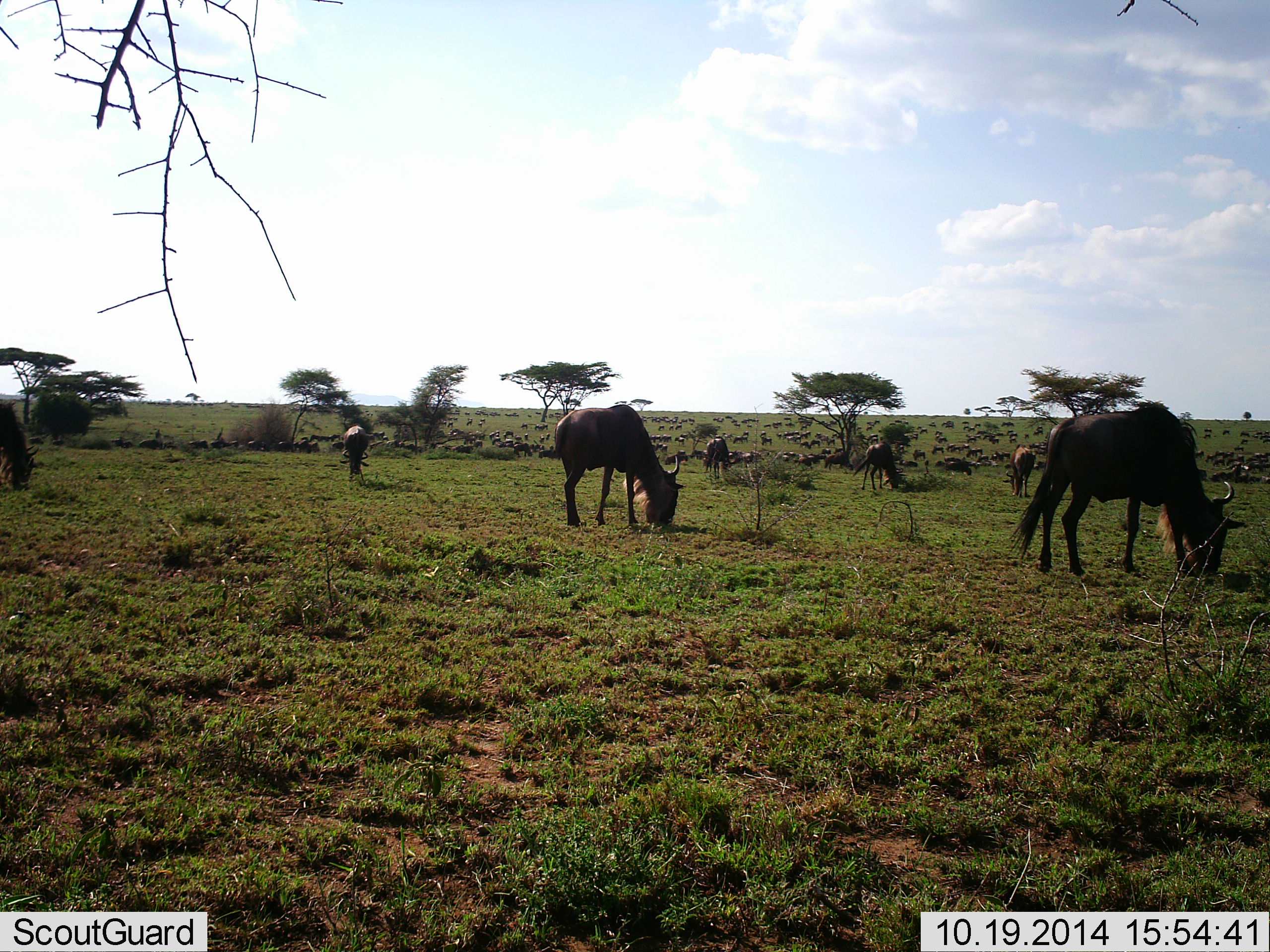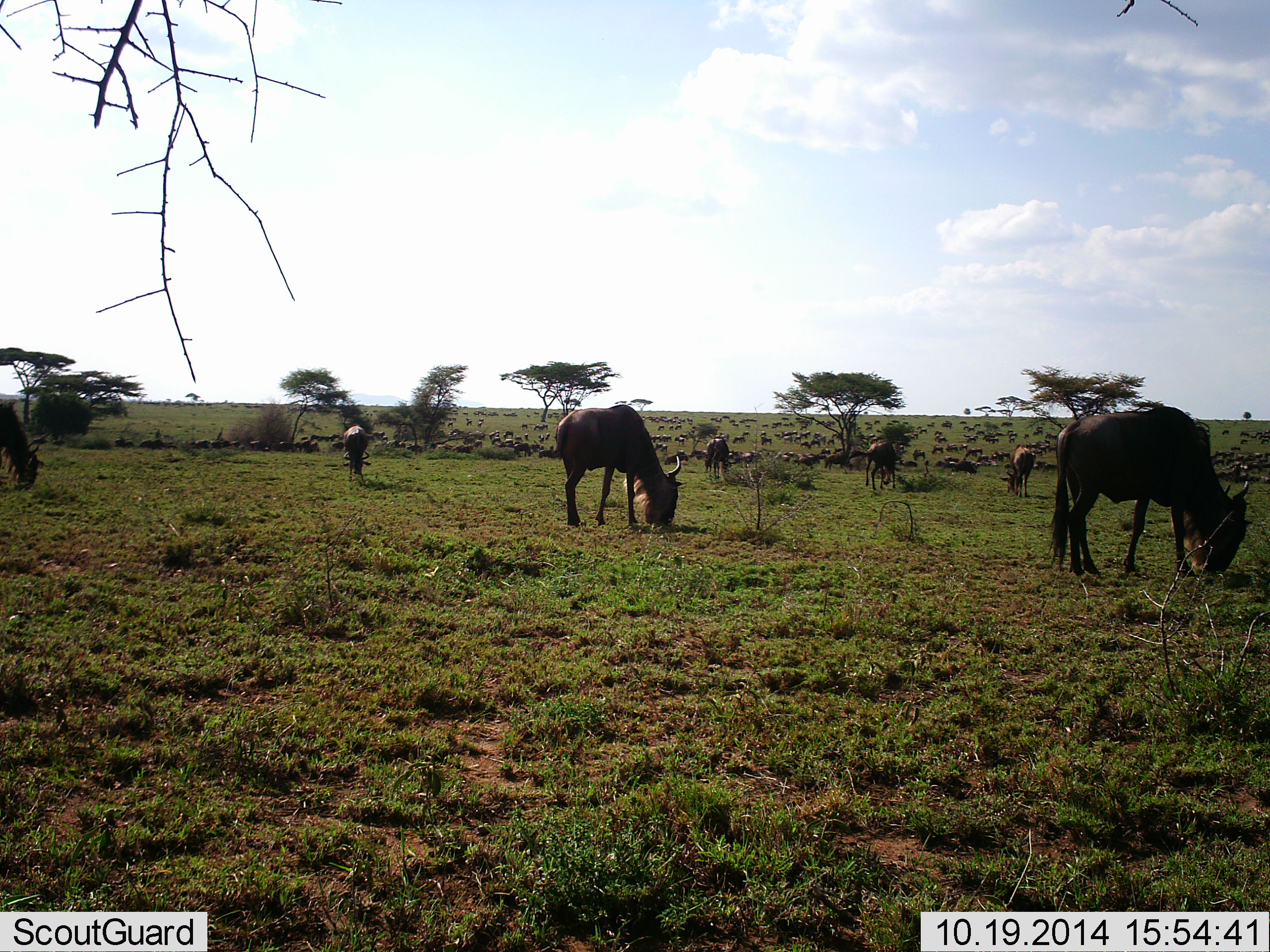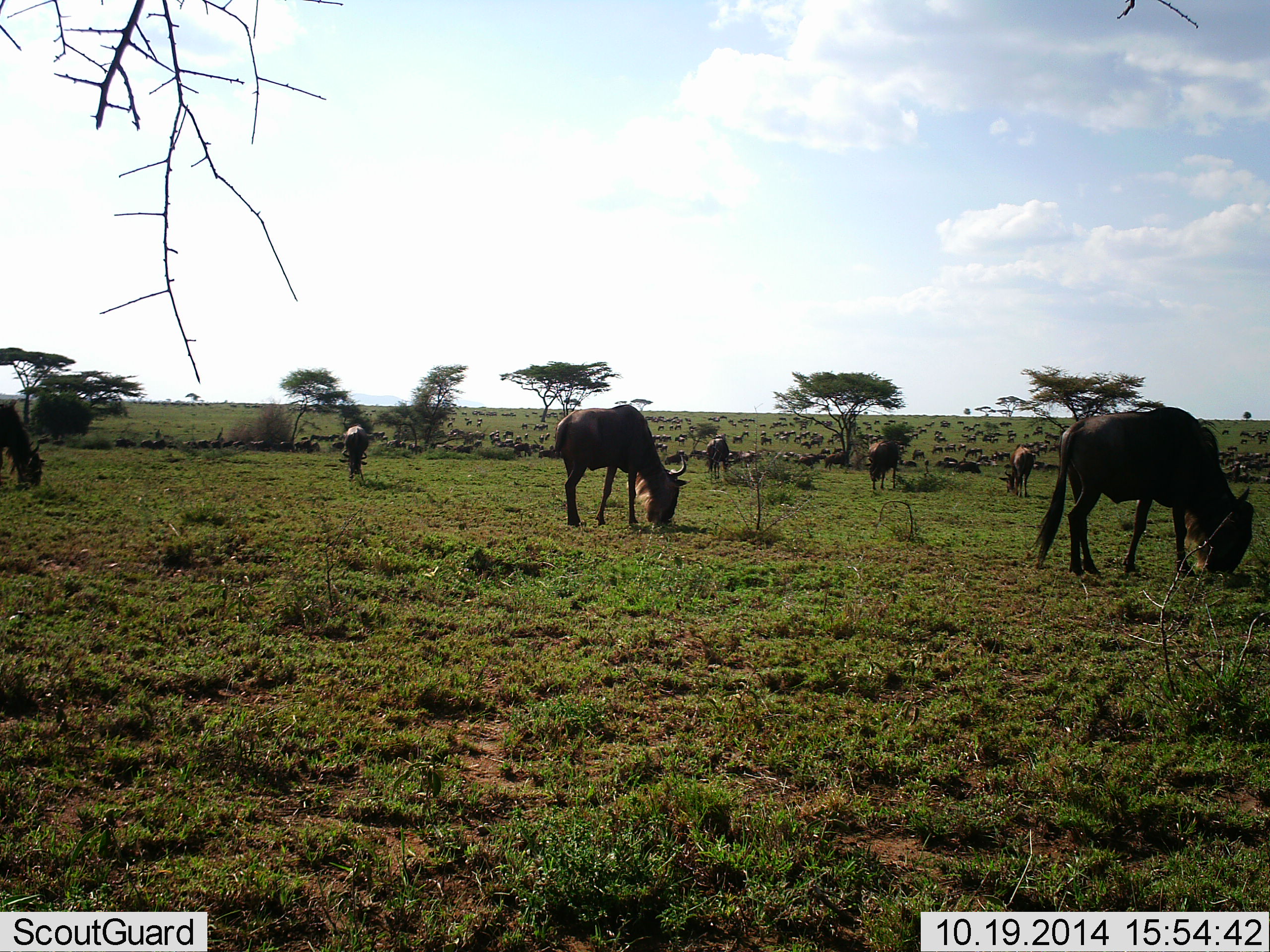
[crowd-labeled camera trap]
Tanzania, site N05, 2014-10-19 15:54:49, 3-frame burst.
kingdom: Animalia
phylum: Chordata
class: Mammalia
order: Artiodactyla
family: Bovidae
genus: Connochaetes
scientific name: Connochaetes taurinus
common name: blue wildebeest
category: wildebeest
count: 7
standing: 20%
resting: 10%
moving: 20%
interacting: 10%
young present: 10%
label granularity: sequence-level